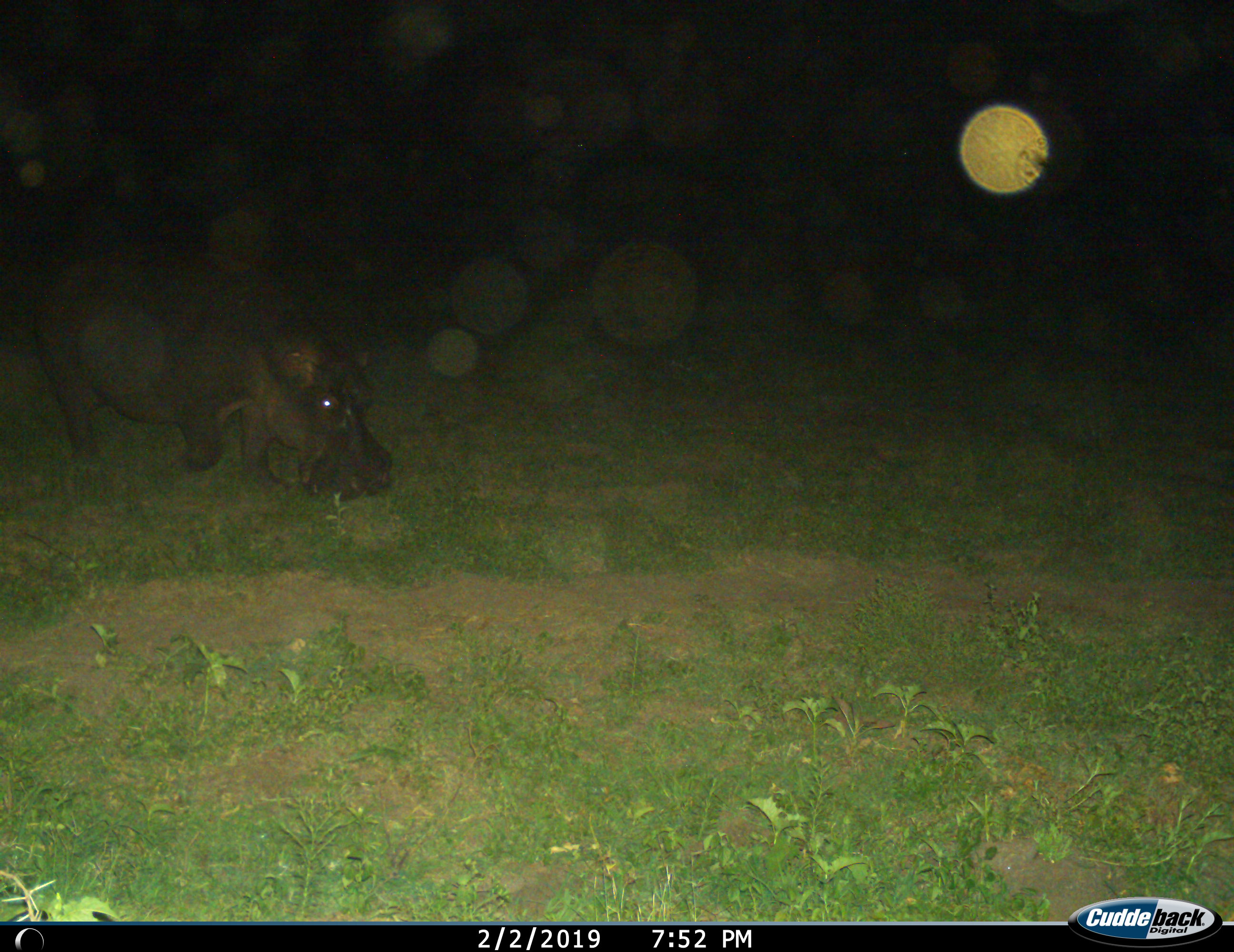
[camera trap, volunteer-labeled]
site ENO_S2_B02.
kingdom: Animalia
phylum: Chordata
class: Mammalia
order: Artiodactyla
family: Hippopotamidae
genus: Hippopotamus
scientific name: Hippopotamus amphibius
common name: hippopotamus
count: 1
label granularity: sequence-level